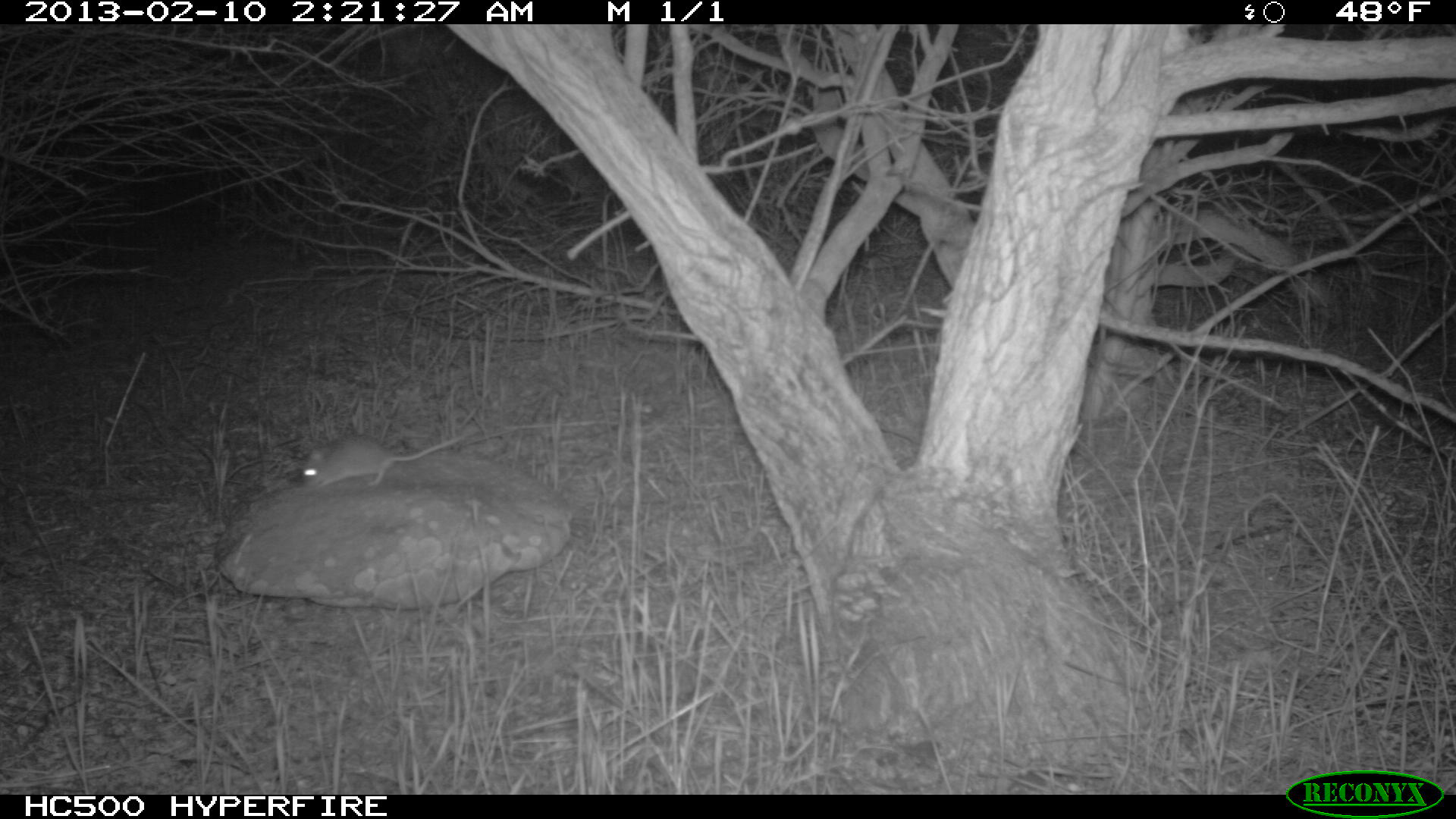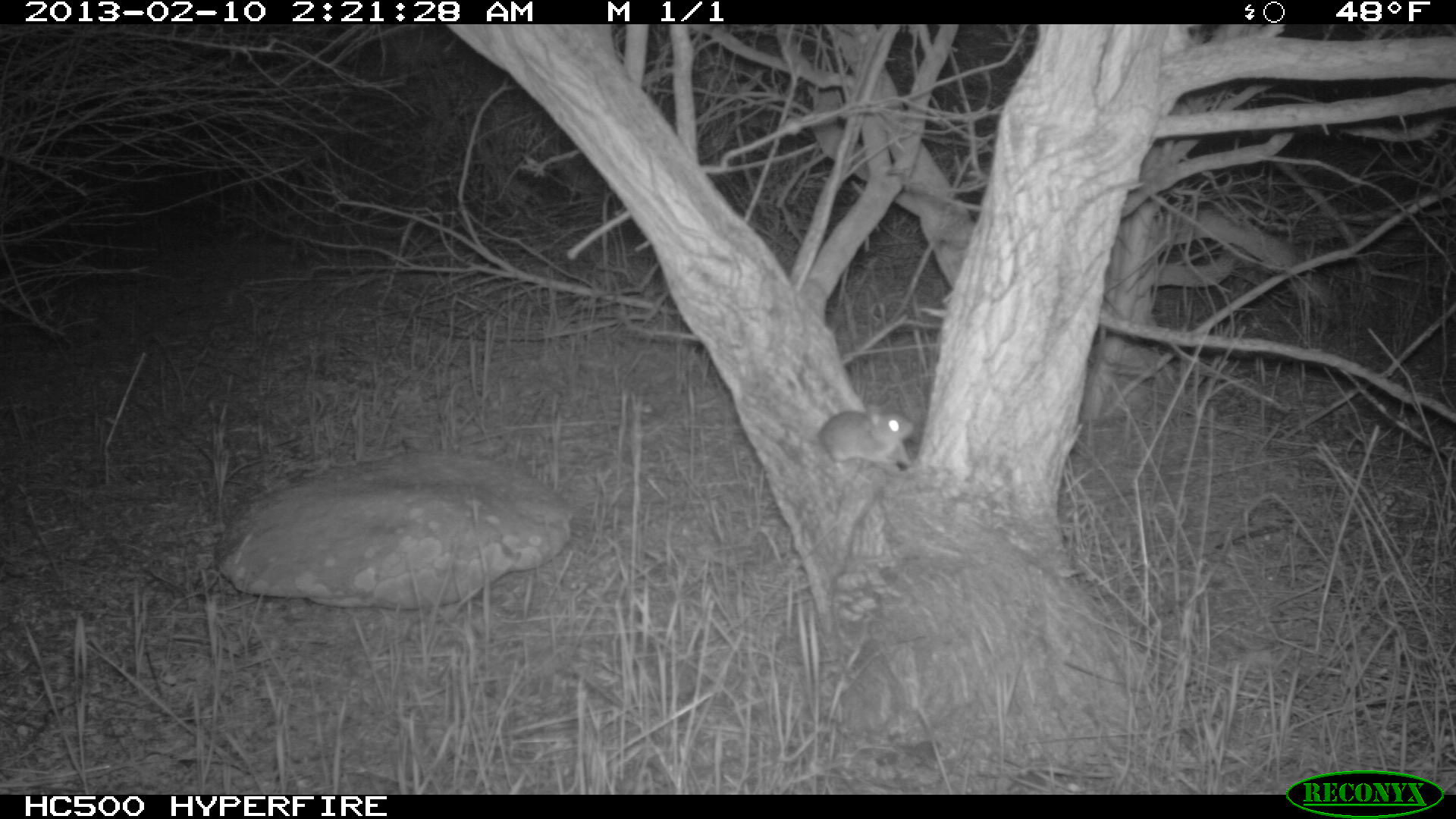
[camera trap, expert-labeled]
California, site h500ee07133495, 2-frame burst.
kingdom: Animalia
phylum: Chordata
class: Mammalia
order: Rodentia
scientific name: Rodentia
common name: rodent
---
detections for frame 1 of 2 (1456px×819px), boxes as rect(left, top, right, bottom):
rodent: rect(300, 431, 462, 491)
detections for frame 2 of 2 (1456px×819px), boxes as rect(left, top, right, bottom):
rodent: rect(777, 402, 915, 468)